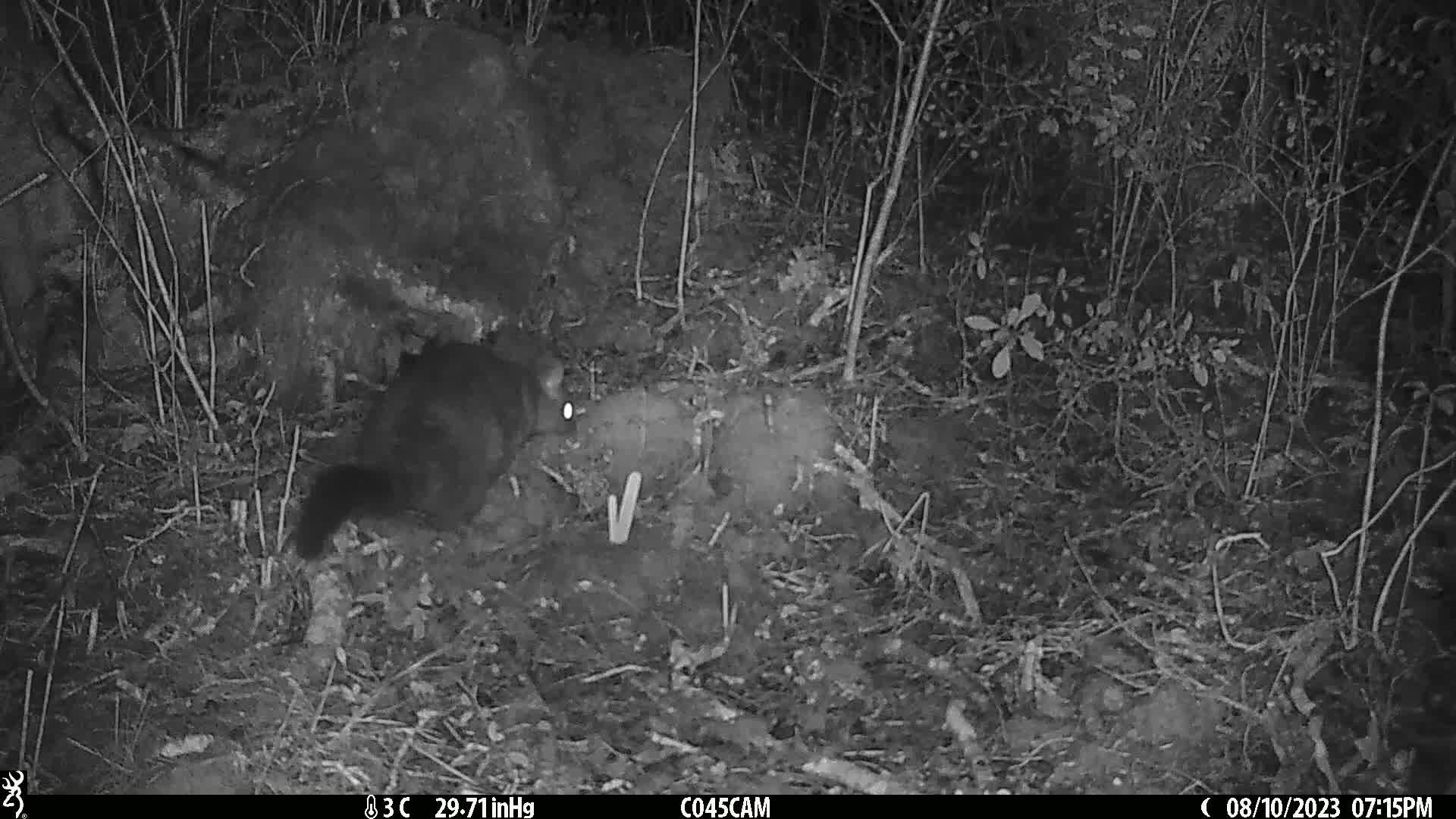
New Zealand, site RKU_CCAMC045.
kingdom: Animalia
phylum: Chordata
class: Mammalia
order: Diprotodontia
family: Phalangeridae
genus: Trichosurus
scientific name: Trichosurus vulpecula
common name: common brushtail possum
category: possum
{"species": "possum (common brushtail possum) (Trichosurus vulpecula)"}